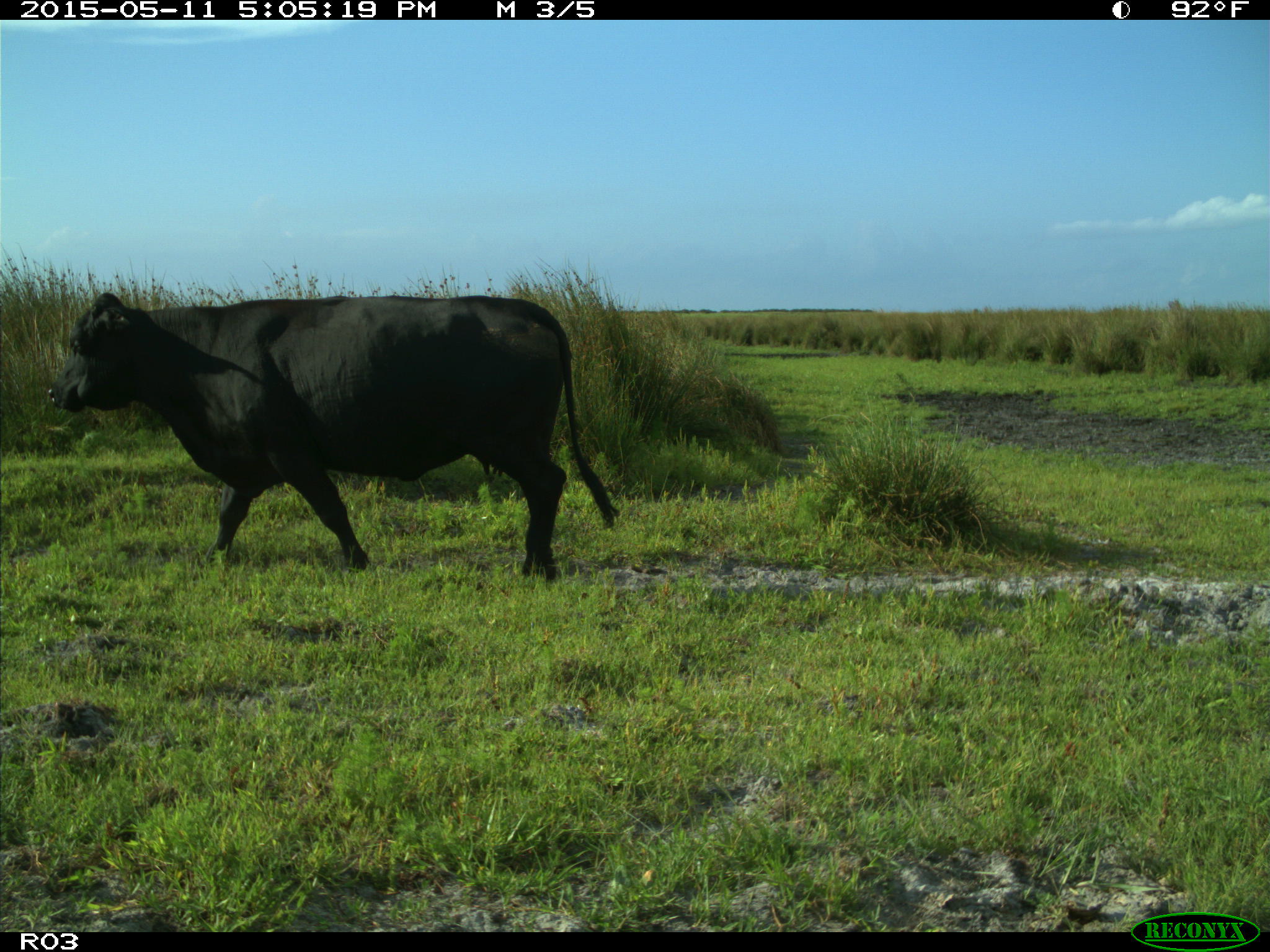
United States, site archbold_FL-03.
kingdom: Animalia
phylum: Chordata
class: Mammalia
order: Artiodactyla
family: Bovidae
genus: Bos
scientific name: Bos taurus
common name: domestic cow